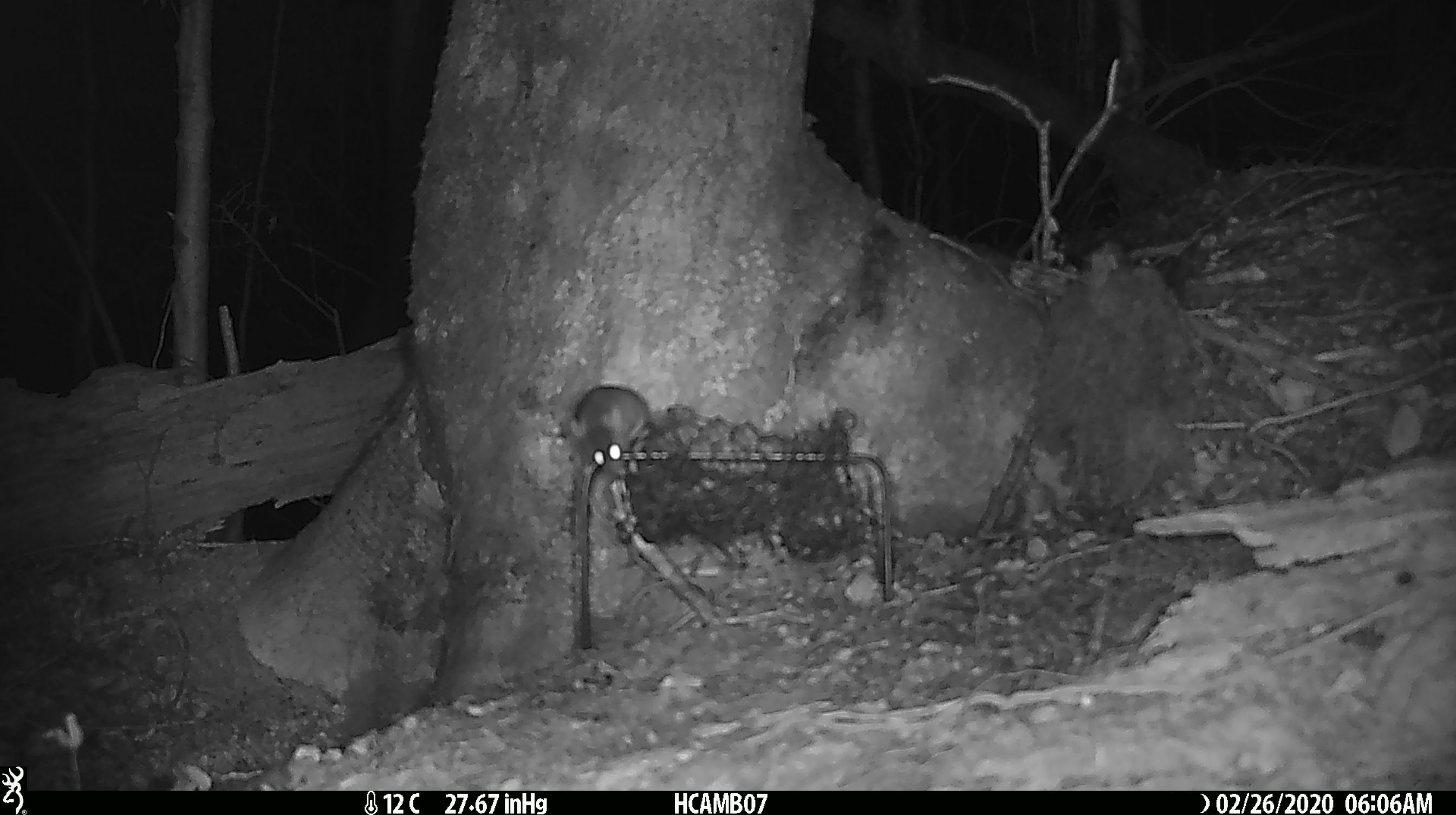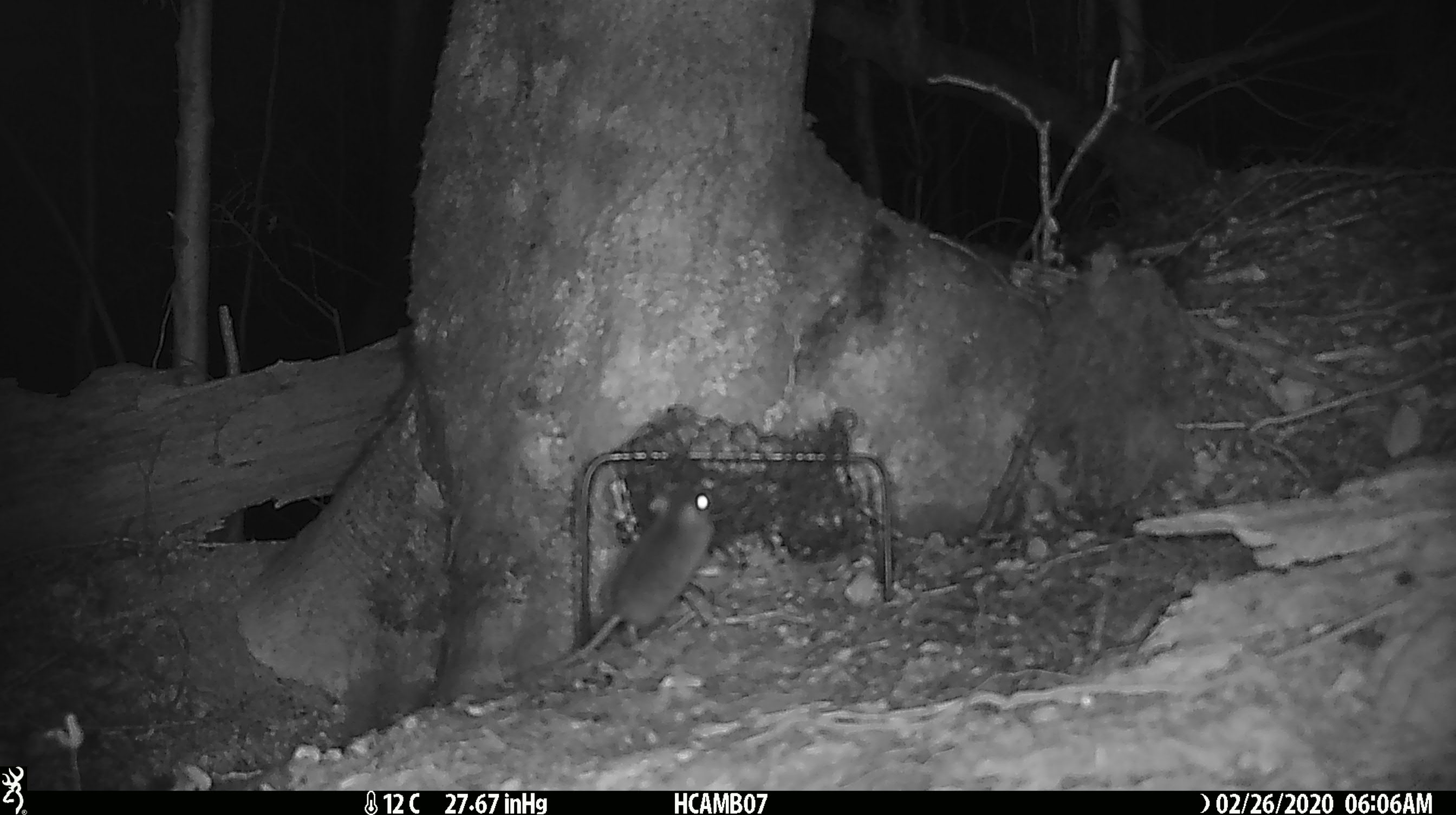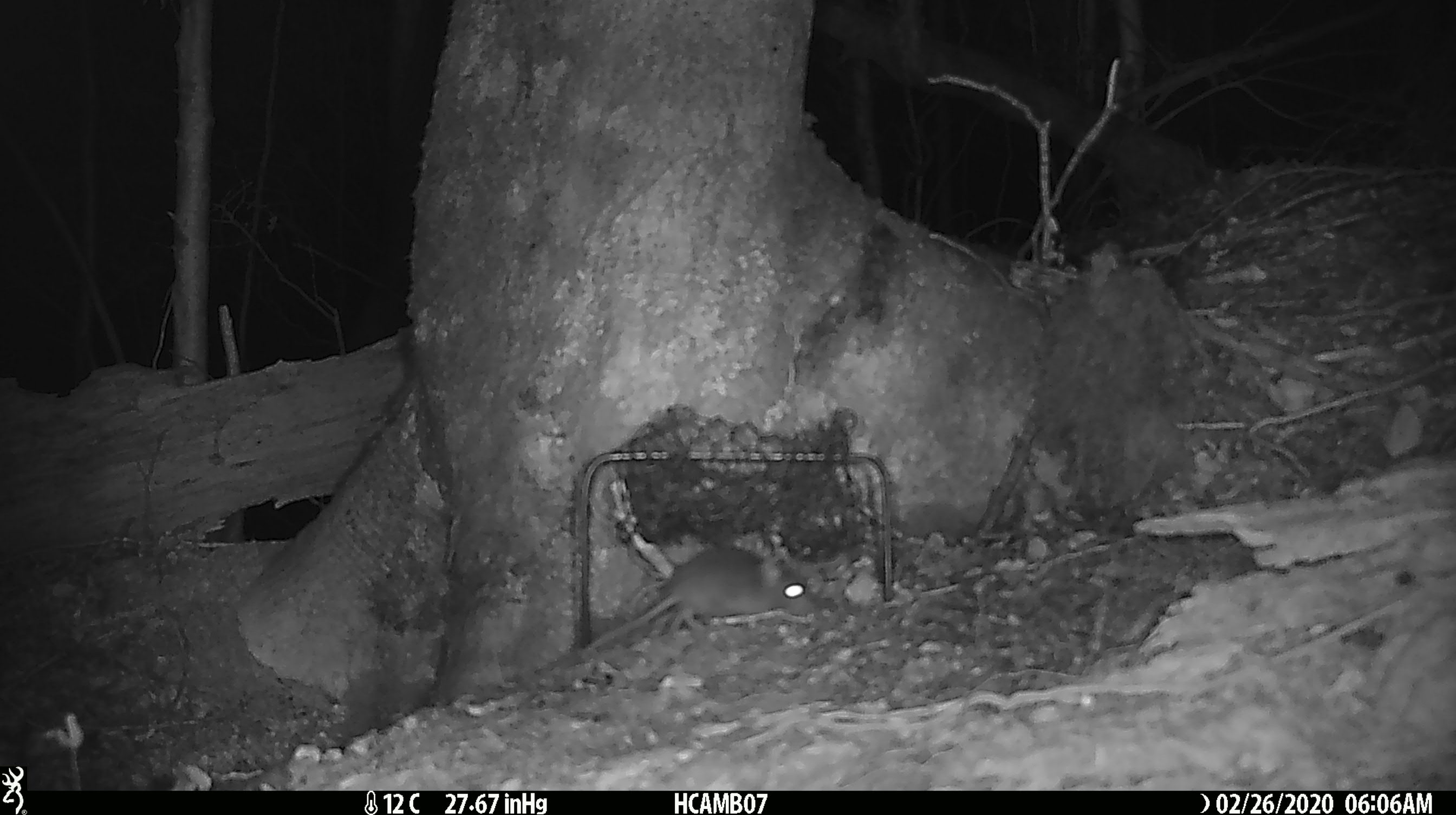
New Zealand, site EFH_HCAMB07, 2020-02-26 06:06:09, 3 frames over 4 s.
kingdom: Animalia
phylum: Chordata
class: Mammalia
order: Rodentia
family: Muridae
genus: Mus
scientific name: Mus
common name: mouse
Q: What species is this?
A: Mouse (Mus).